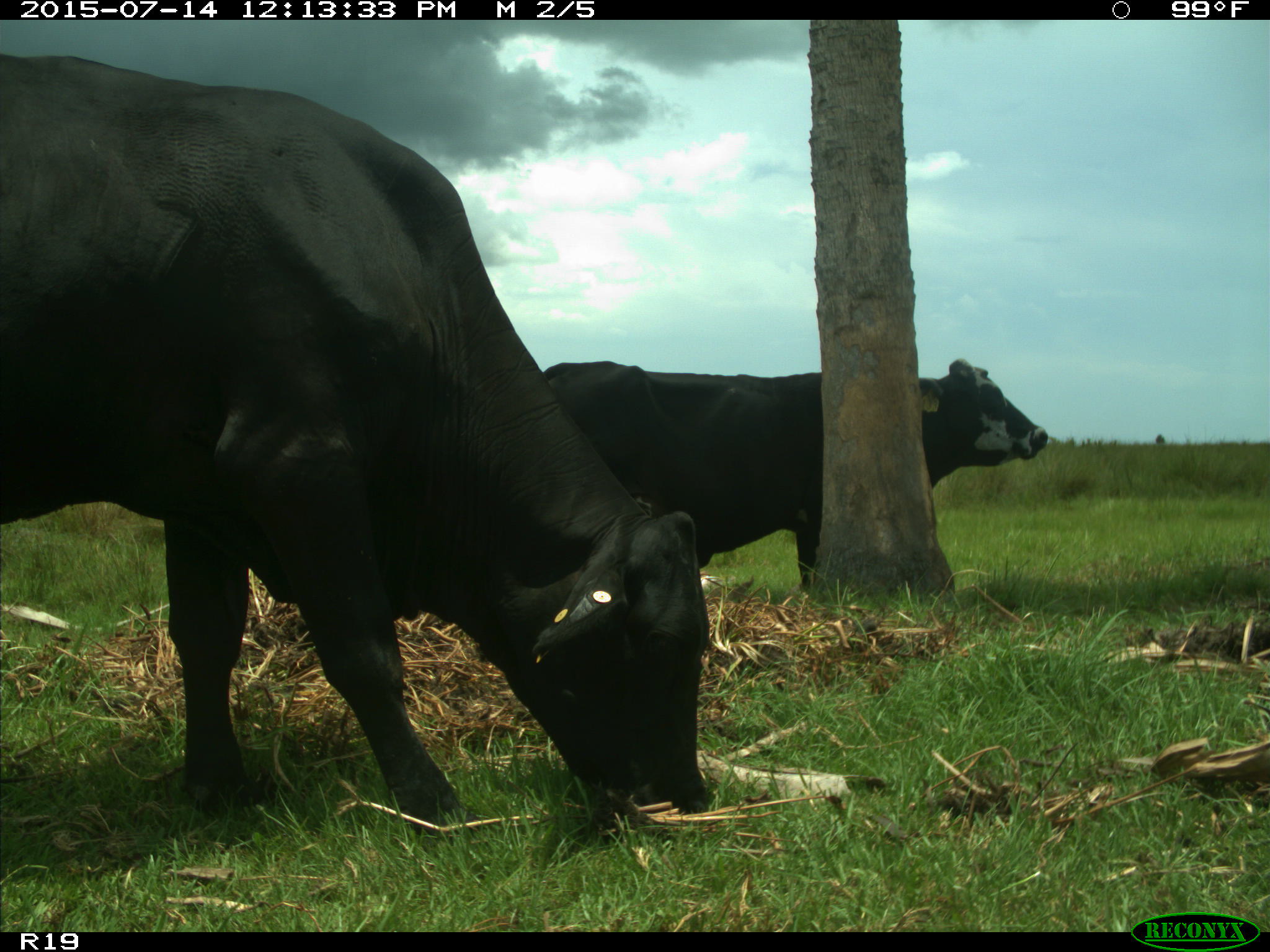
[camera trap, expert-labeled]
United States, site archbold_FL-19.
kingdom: Animalia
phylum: Chordata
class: Mammalia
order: Artiodactyla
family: Bovidae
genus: Bos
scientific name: Bos taurus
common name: domestic cow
Bos taurus (domestic cow).